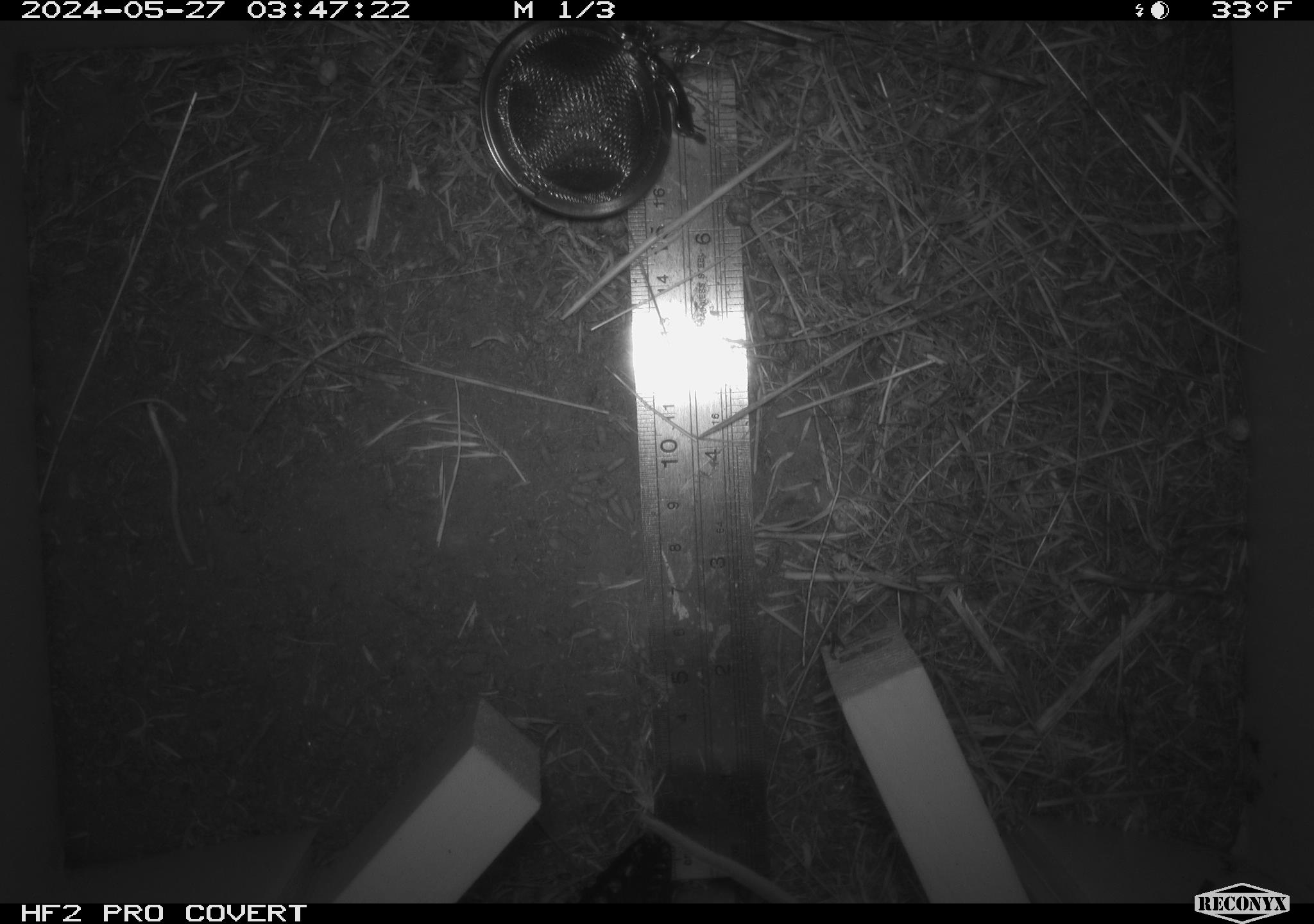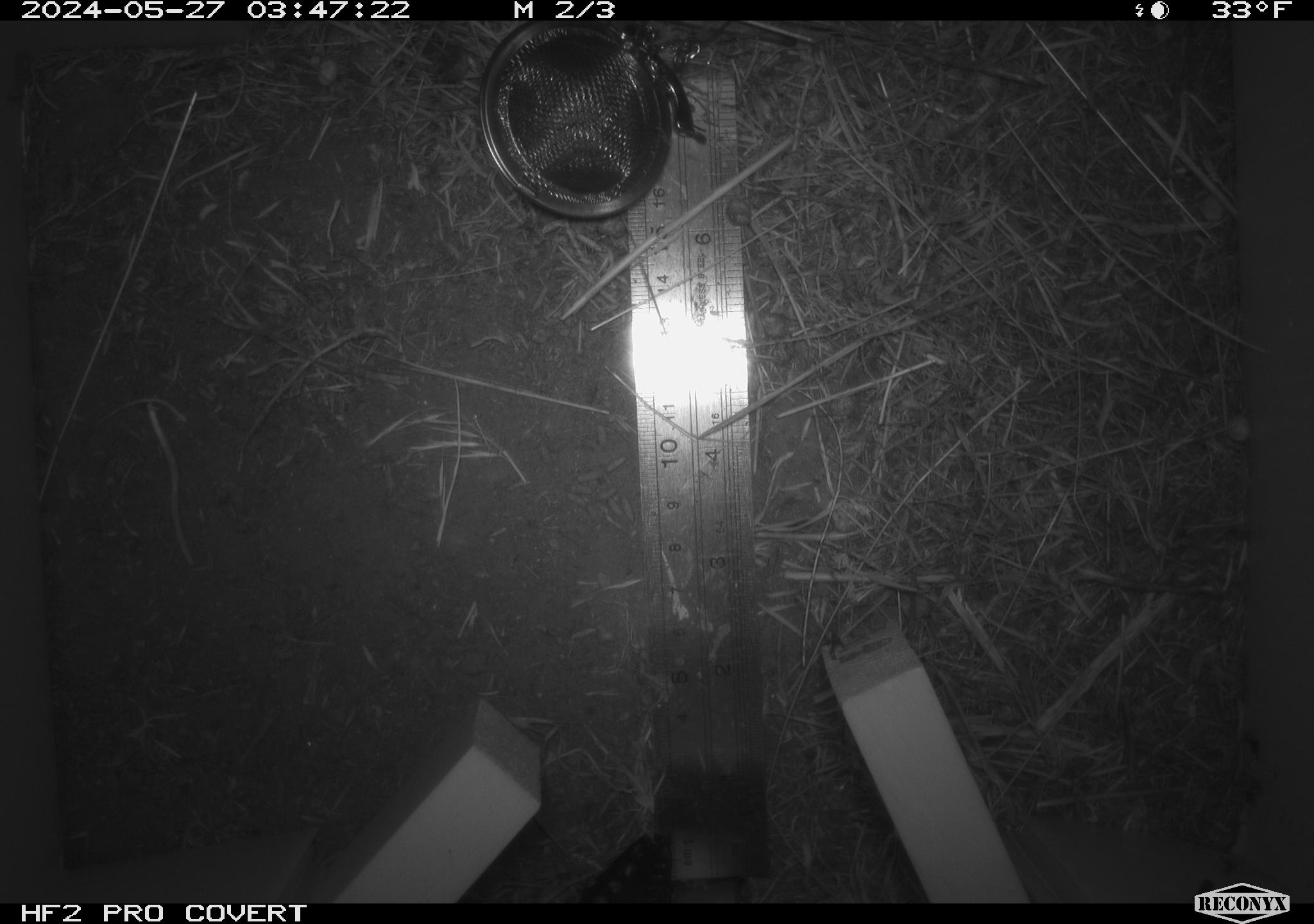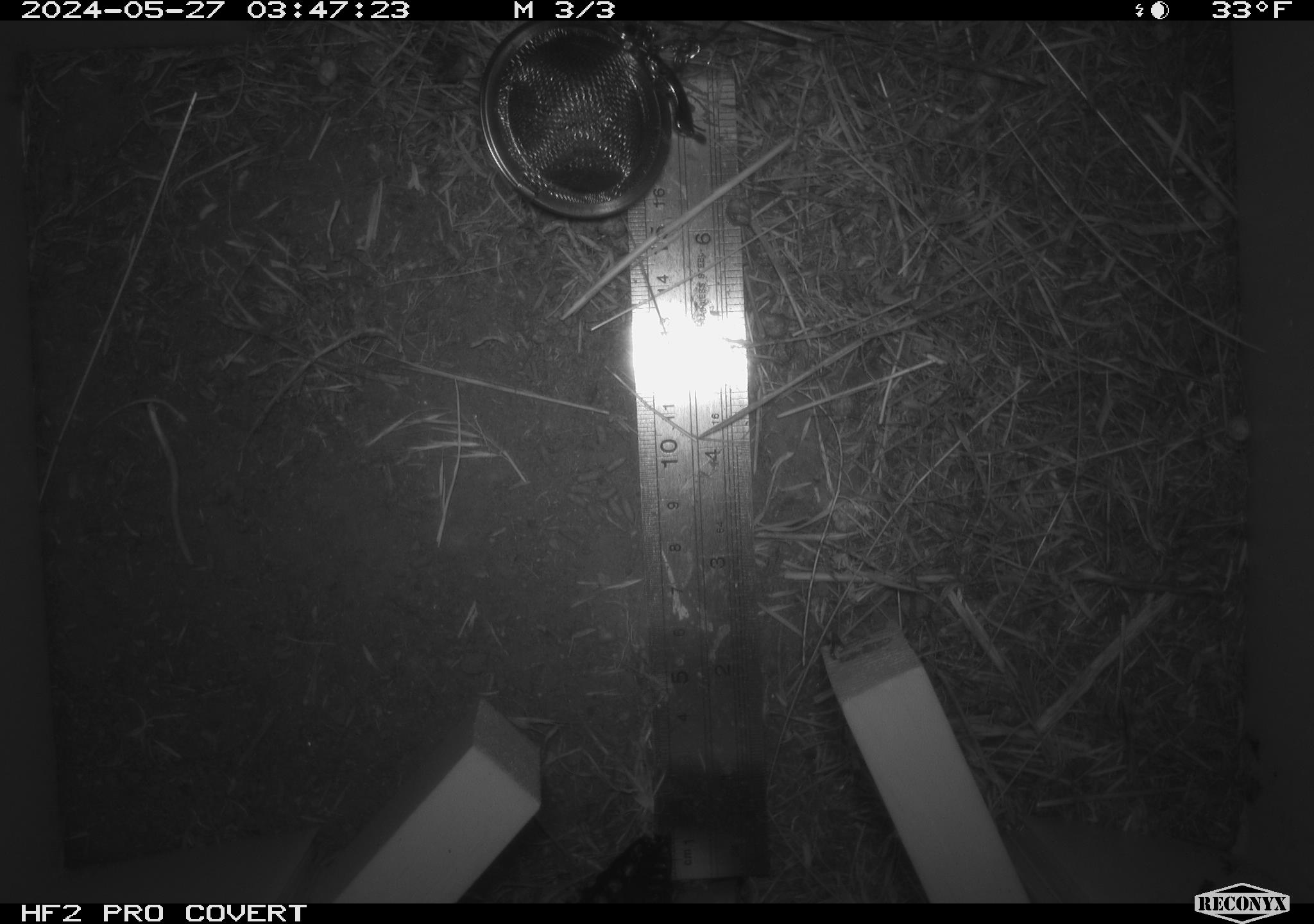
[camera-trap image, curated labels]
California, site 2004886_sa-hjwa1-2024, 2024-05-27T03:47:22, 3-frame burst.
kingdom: Animalia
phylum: Chordata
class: Mammalia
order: Rodentia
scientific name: Rodentia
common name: rodent